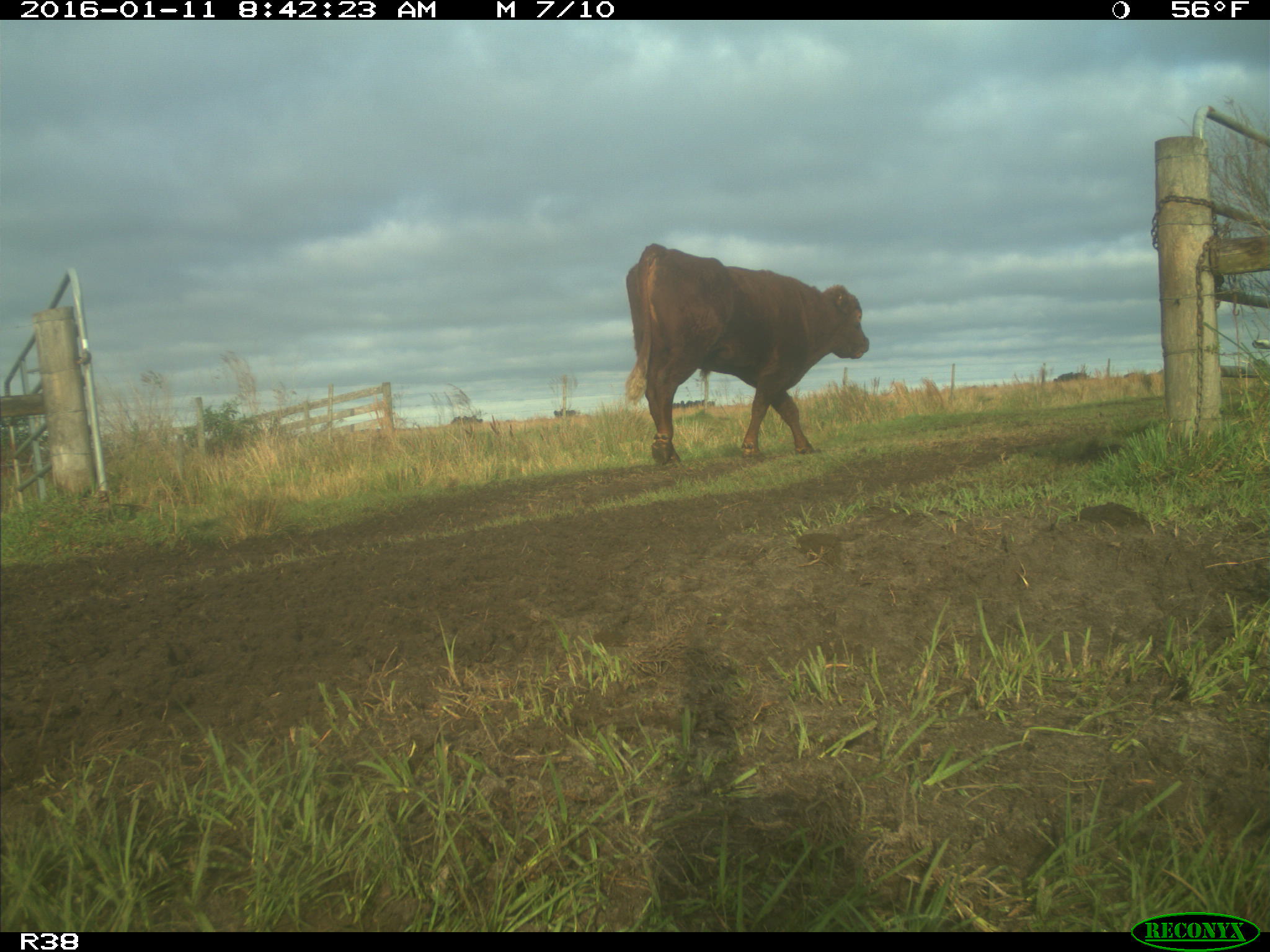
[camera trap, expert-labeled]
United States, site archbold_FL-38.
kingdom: Animalia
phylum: Chordata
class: Mammalia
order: Artiodactyla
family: Bovidae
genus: Bos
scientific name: Bos taurus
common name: domestic cow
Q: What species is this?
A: Bos taurus (domestic cow).